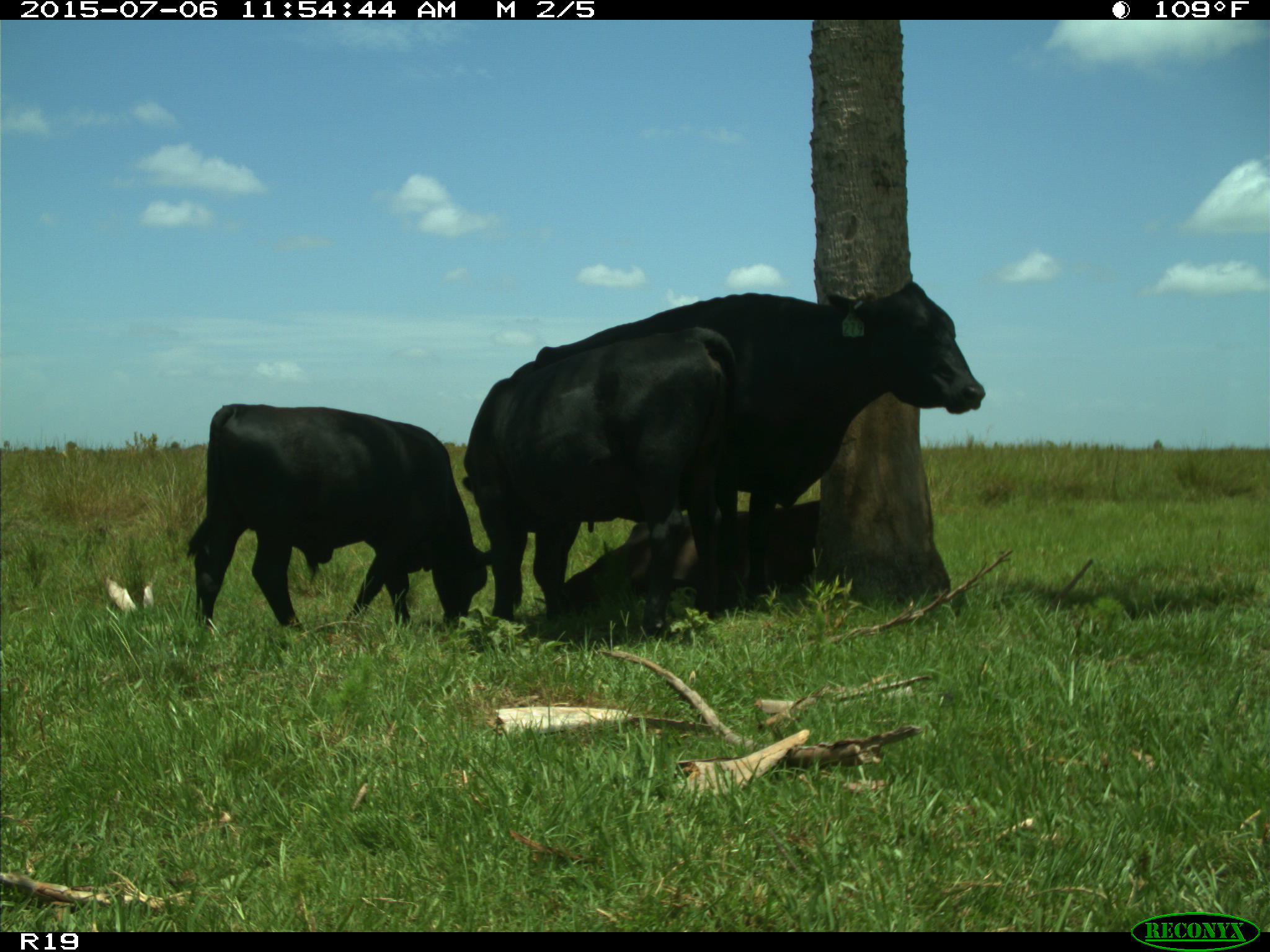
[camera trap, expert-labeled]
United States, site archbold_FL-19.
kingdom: Animalia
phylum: Chordata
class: Mammalia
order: Artiodactyla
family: Bovidae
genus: Bos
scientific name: Bos taurus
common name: domestic cow